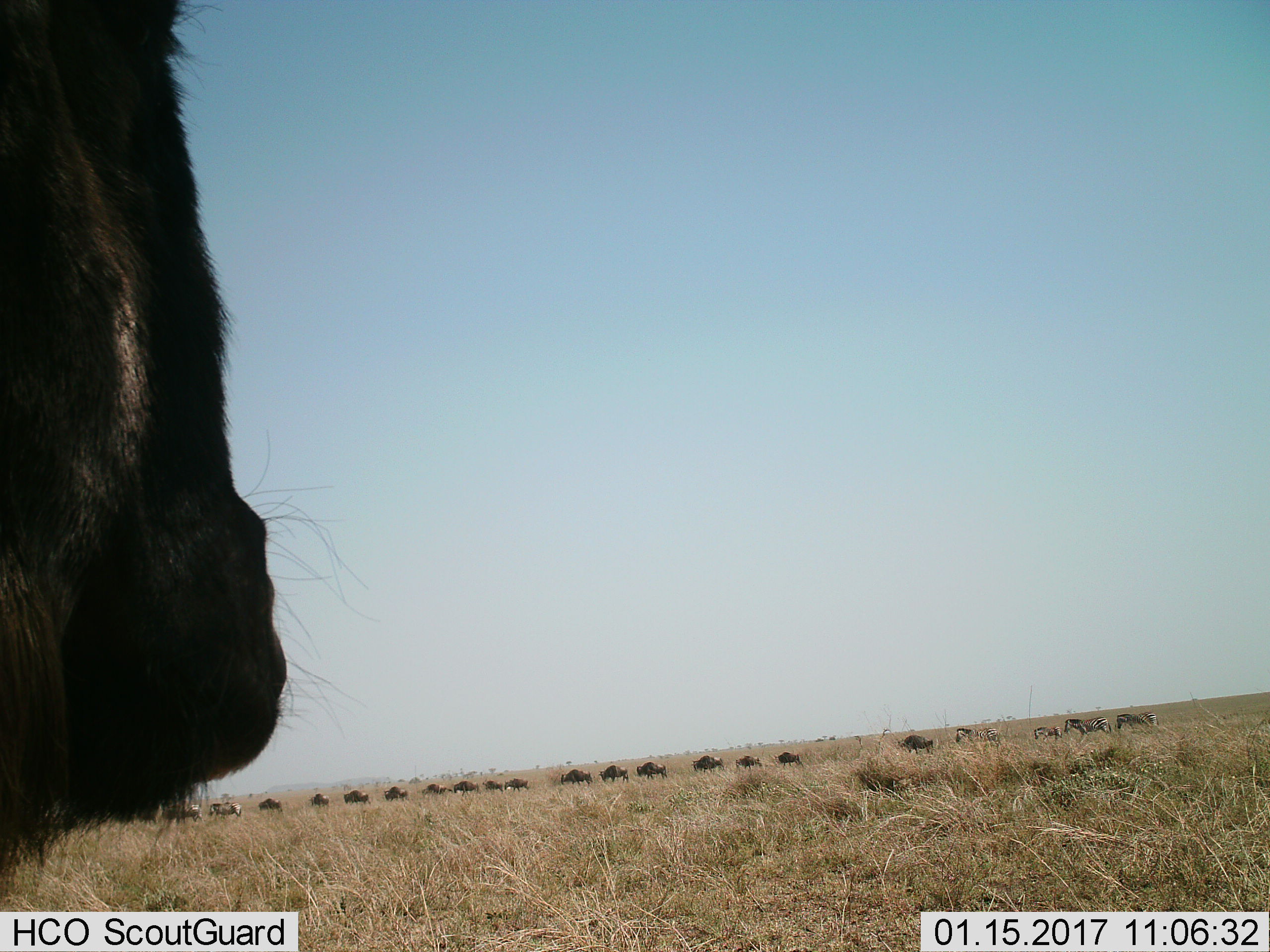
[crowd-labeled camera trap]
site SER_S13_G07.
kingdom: Animalia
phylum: Chordata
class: Mammalia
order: Artiodactyla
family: Bovidae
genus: Connochaetes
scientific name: Connochaetes taurinus taurinus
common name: blue wildebeest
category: wildebeestblue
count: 11-50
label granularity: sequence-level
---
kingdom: Animalia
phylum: Chordata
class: Mammalia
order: Perissodactyla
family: Equidae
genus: Equus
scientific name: Equus quagga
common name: plains zebra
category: zebraplains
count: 6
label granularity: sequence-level